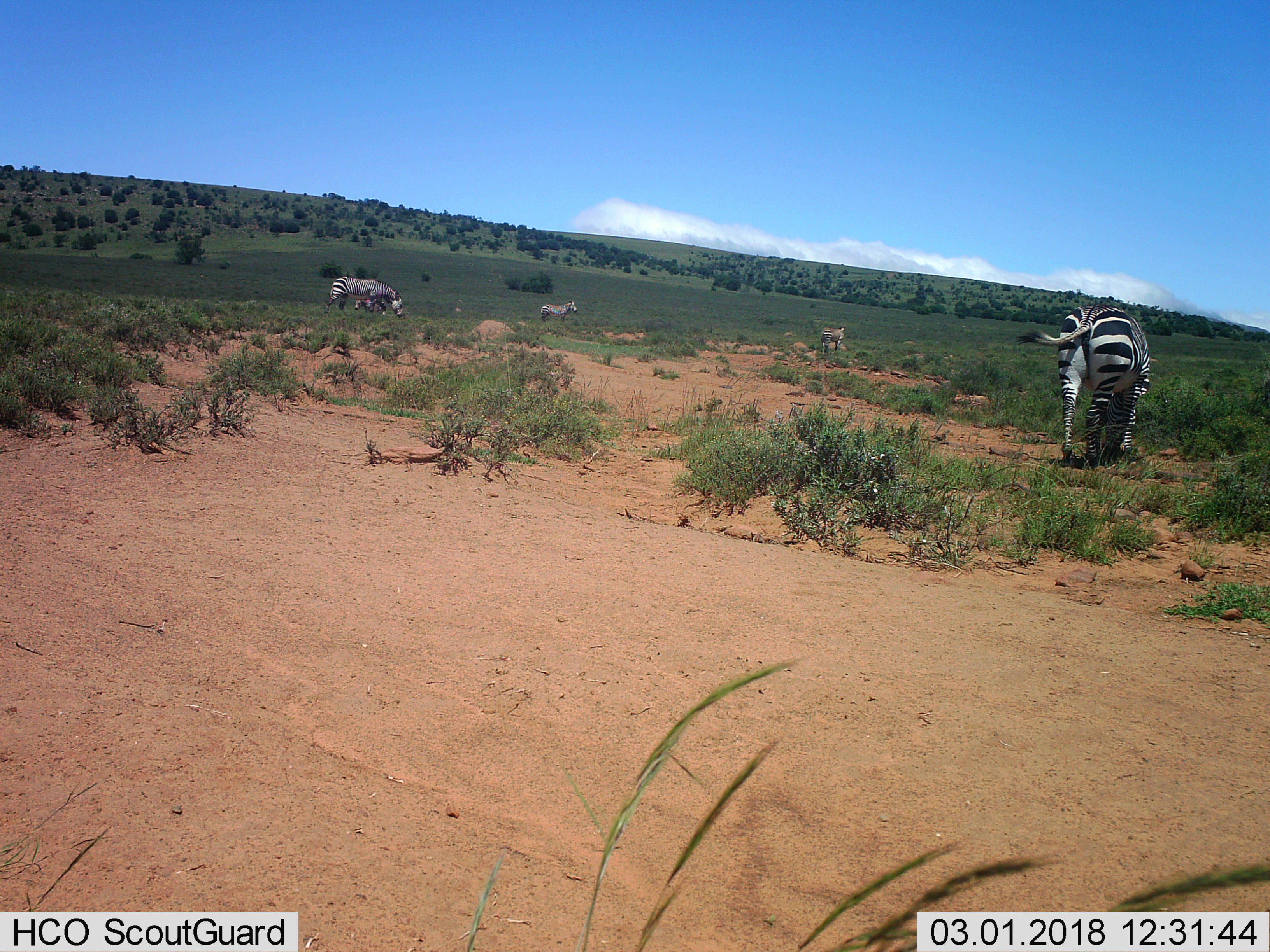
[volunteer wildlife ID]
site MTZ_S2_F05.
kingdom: Animalia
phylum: Chordata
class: Mammalia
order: Perissodactyla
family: Equidae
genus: Equus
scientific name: Equus zebra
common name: mountain zebra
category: zebramountain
Zebramountain (mountain zebra) (Equus zebra), count 5. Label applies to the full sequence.